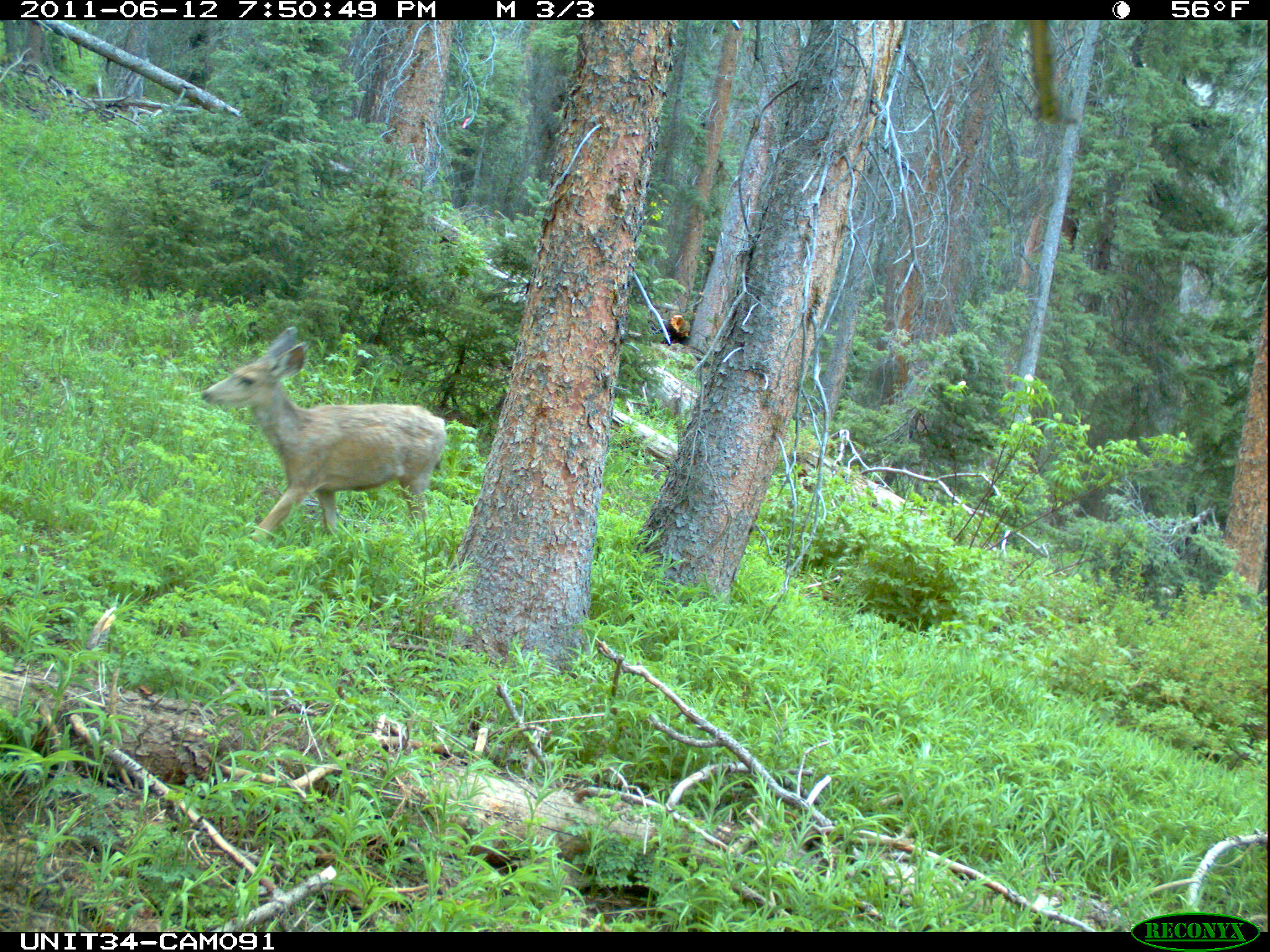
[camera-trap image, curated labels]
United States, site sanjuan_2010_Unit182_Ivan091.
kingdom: Animalia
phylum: Chordata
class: Mammalia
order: Artiodactyla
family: Cervidae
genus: Odocoileus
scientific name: Odocoileus hemionus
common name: mule deer